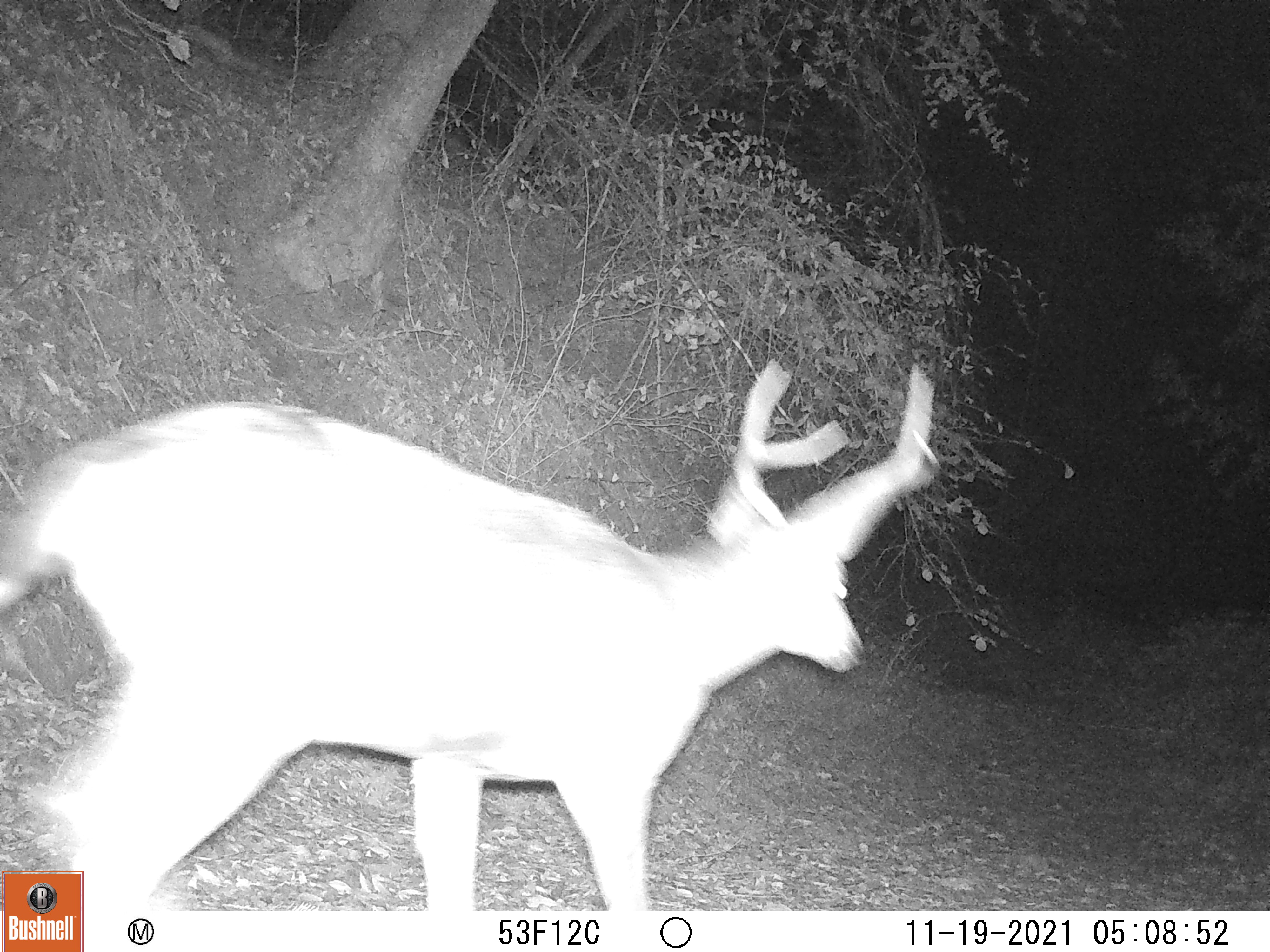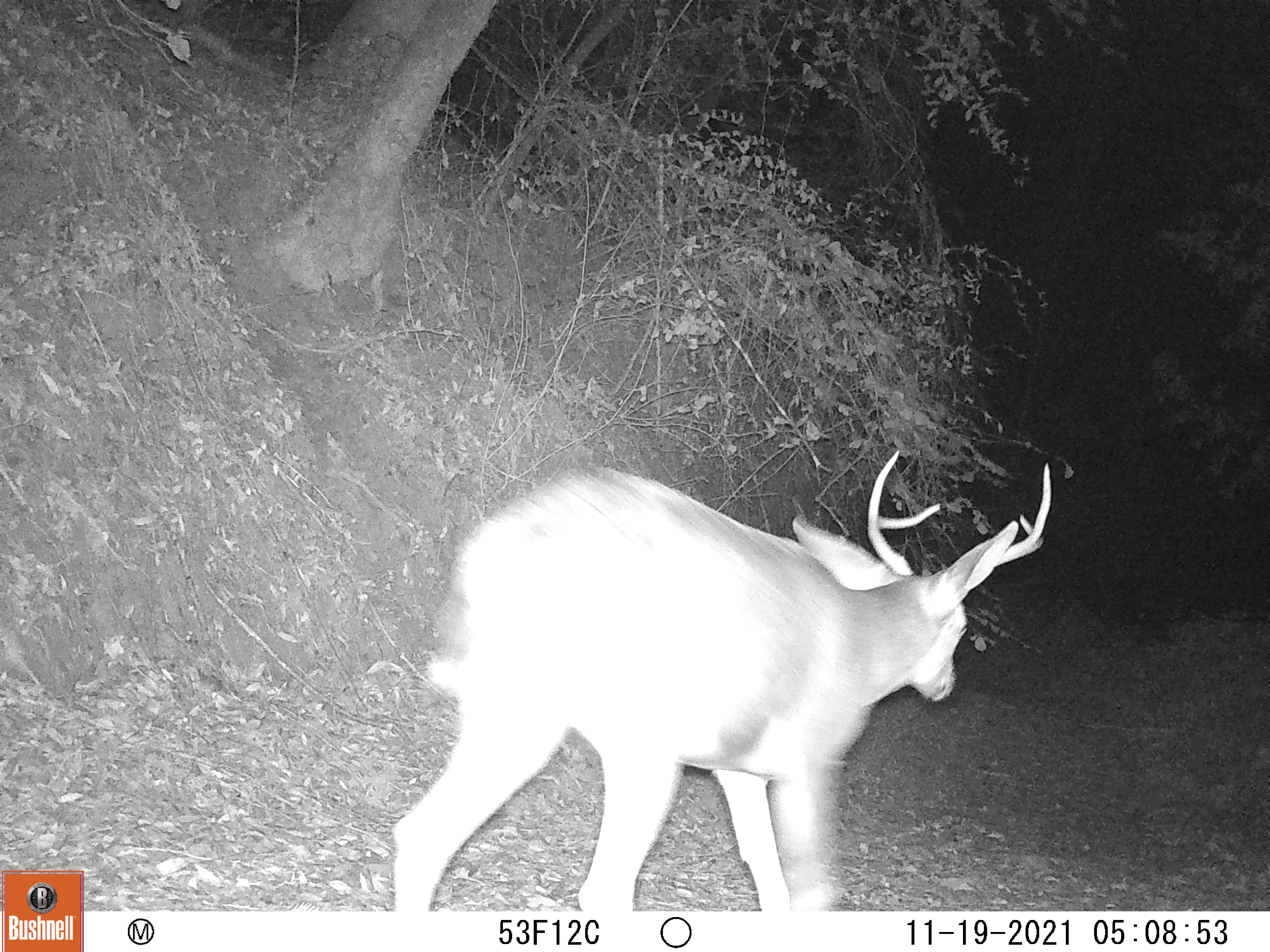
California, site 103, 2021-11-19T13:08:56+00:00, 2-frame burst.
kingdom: Animalia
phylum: Chordata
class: Mammalia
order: Artiodactyla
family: Cervidae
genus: Odocoileus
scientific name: Odocoileus hemionus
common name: mule deer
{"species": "mule deer (Odocoileus hemionus)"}